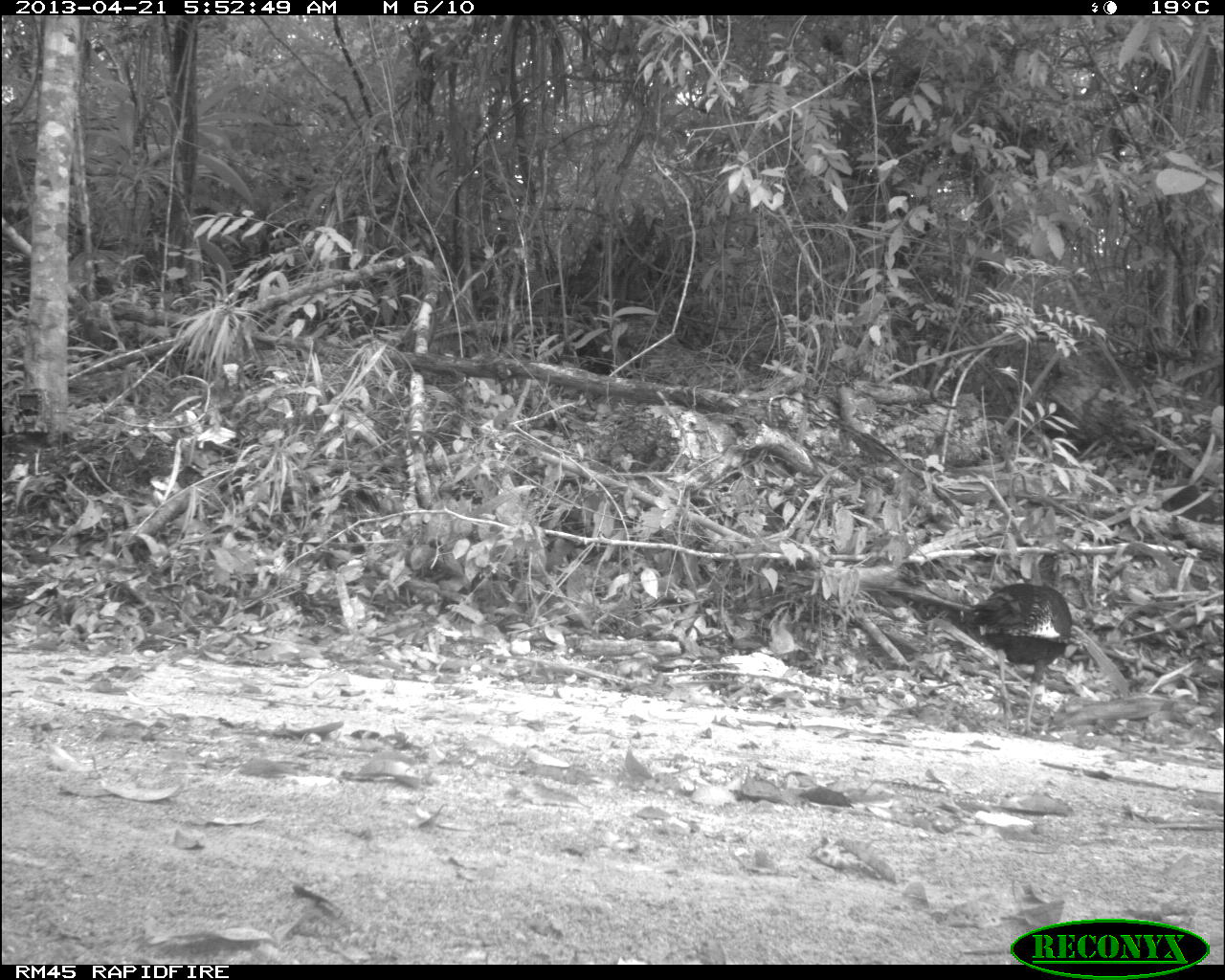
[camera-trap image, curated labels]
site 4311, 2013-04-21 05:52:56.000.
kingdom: Animalia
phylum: Chordata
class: Aves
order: Galliformes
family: Phasianidae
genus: Meleagris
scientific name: Meleagris ocellata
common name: ocellated turkey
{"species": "Meleagris ocellata (ocellated turkey)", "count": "2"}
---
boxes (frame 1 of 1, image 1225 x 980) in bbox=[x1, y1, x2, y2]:
meleagris ocellata: bbox=[963, 583, 1071, 735]